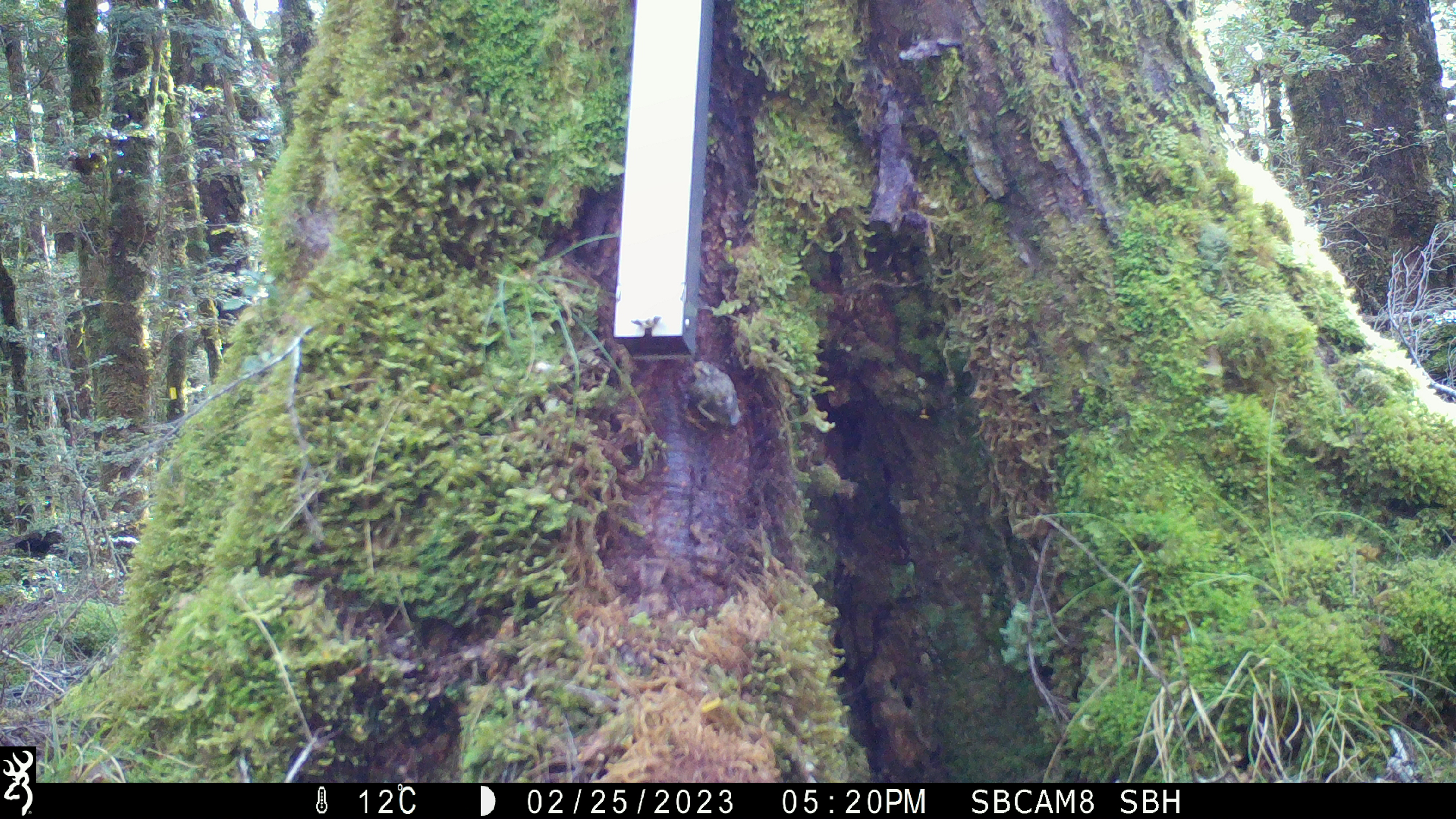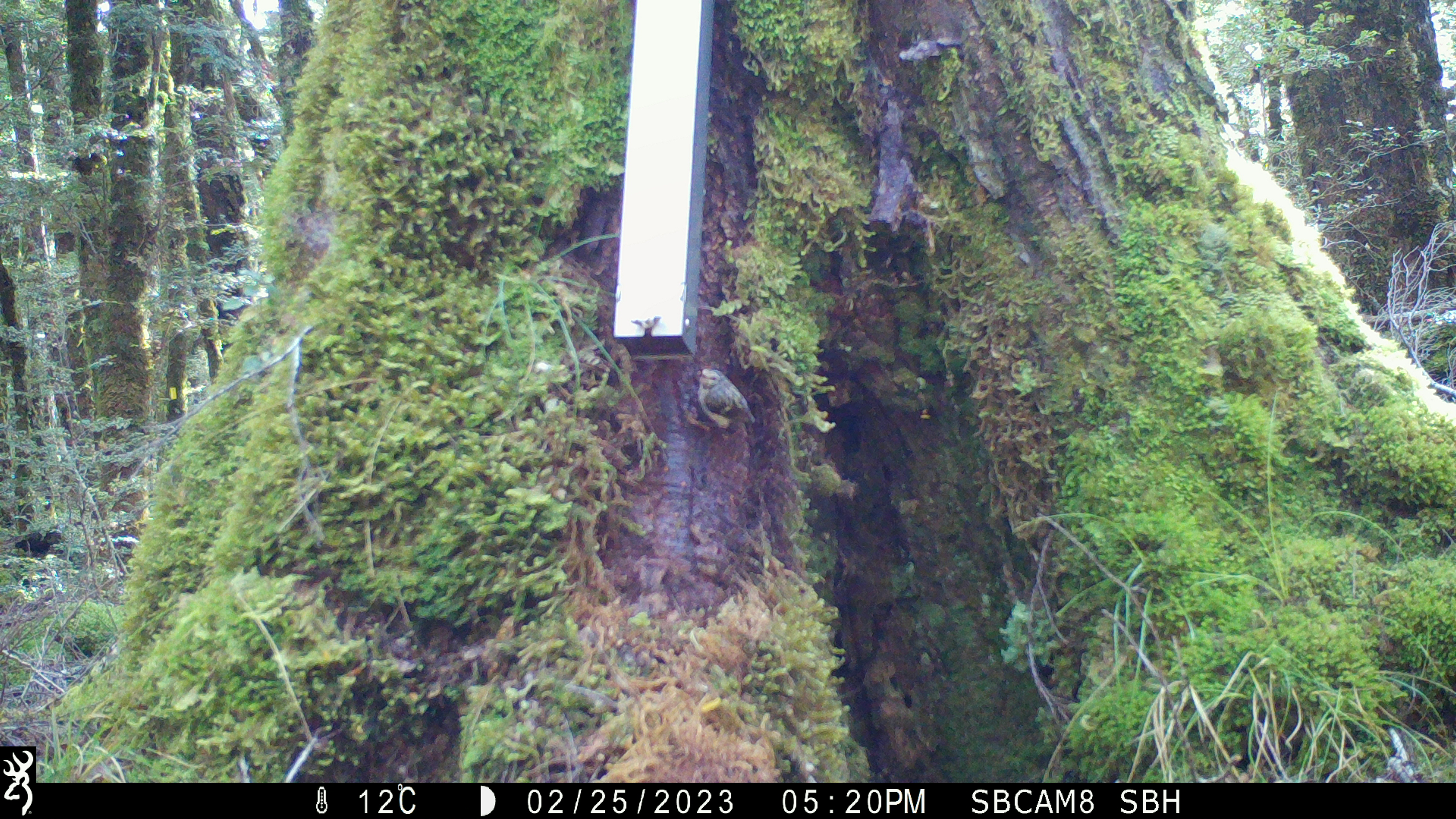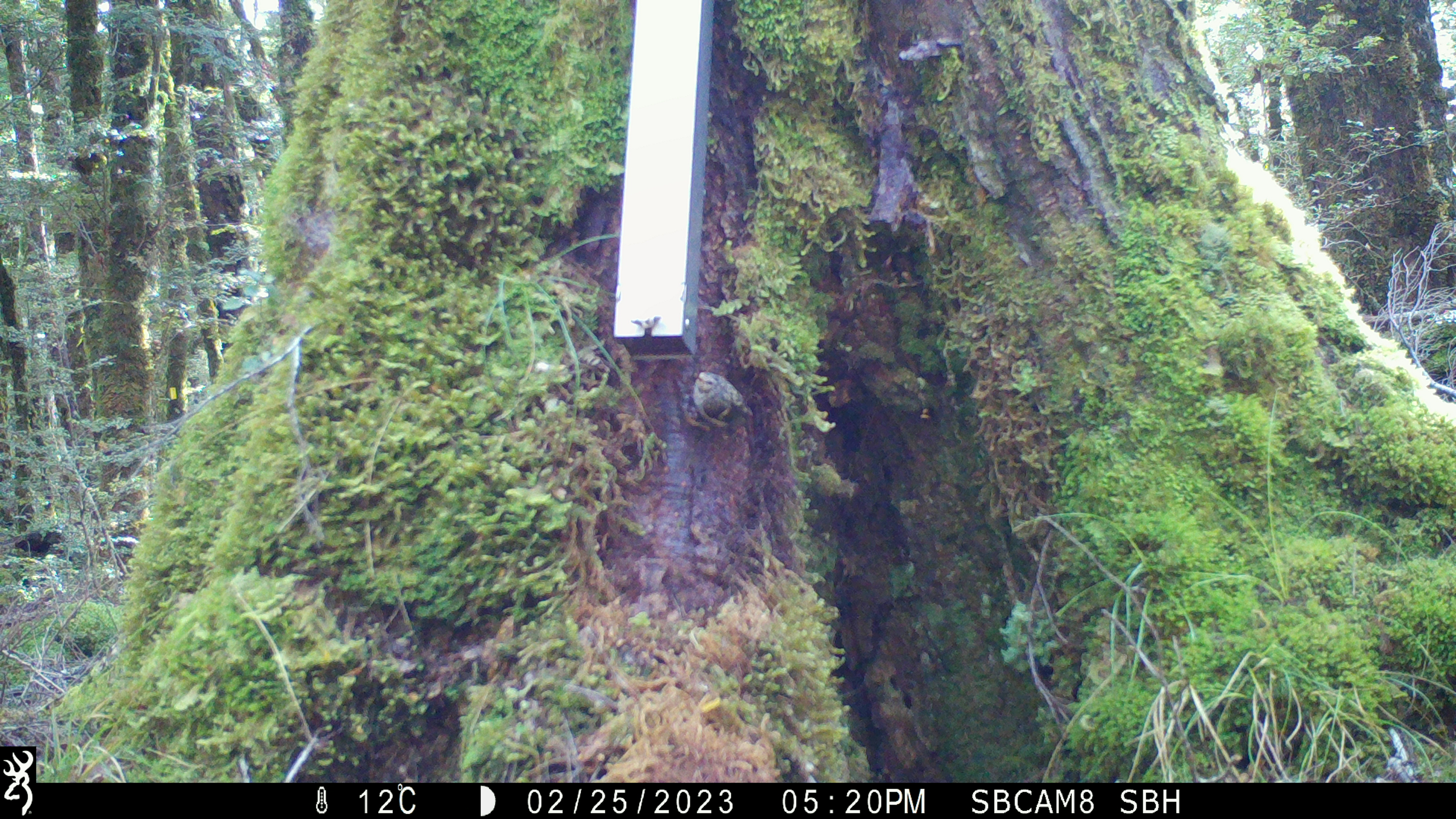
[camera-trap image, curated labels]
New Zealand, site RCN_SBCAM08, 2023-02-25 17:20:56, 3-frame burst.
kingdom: Animalia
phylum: Chordata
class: Aves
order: Passeriformes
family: Acanthisittidae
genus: Acanthisitta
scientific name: Acanthisitta chloris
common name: rifleman